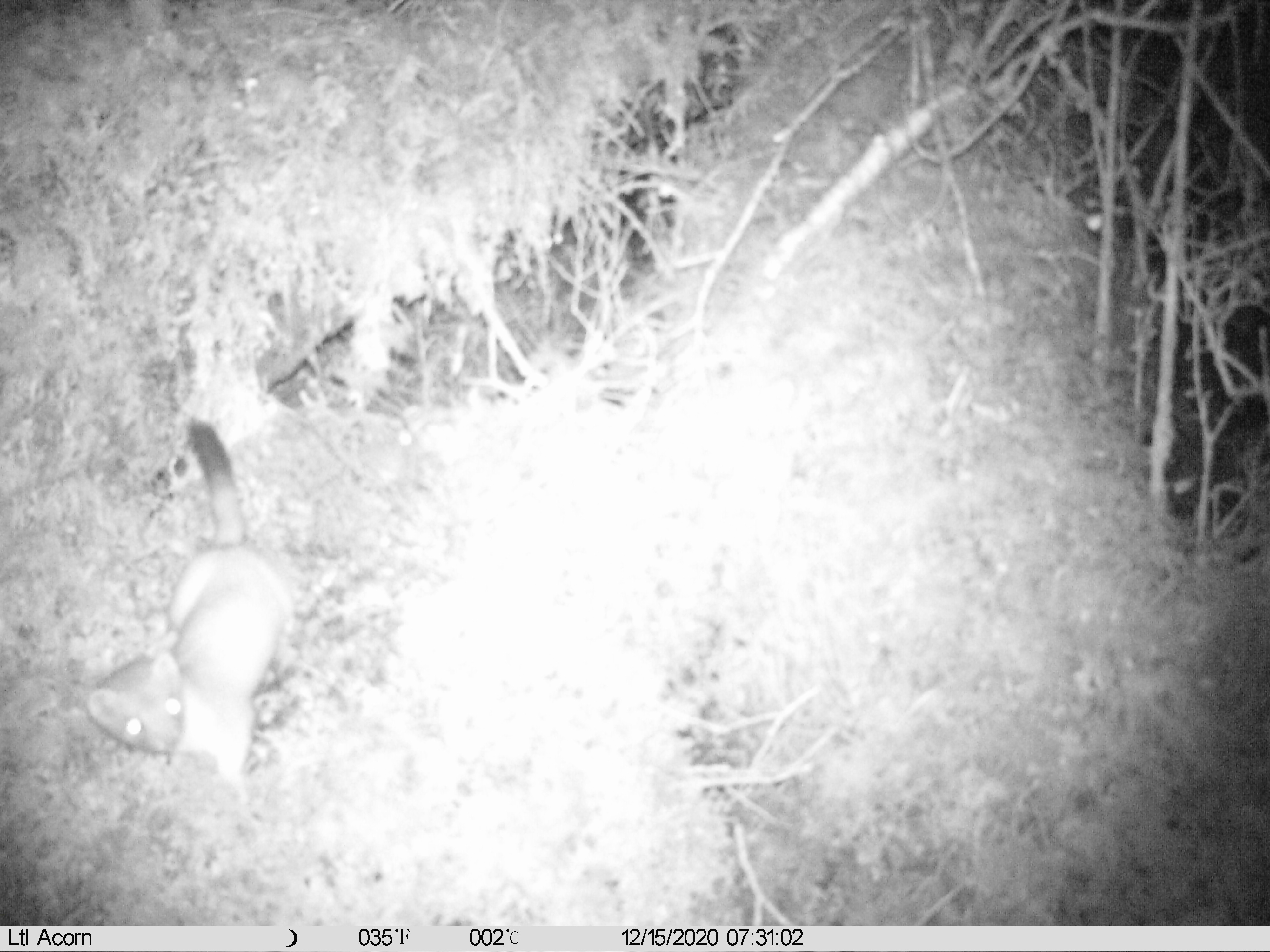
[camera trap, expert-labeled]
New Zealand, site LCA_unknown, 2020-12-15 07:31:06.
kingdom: Animalia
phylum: Chordata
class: Mammalia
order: Carnivora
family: Mustelidae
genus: Mustela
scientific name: Mustela erminea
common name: stoat